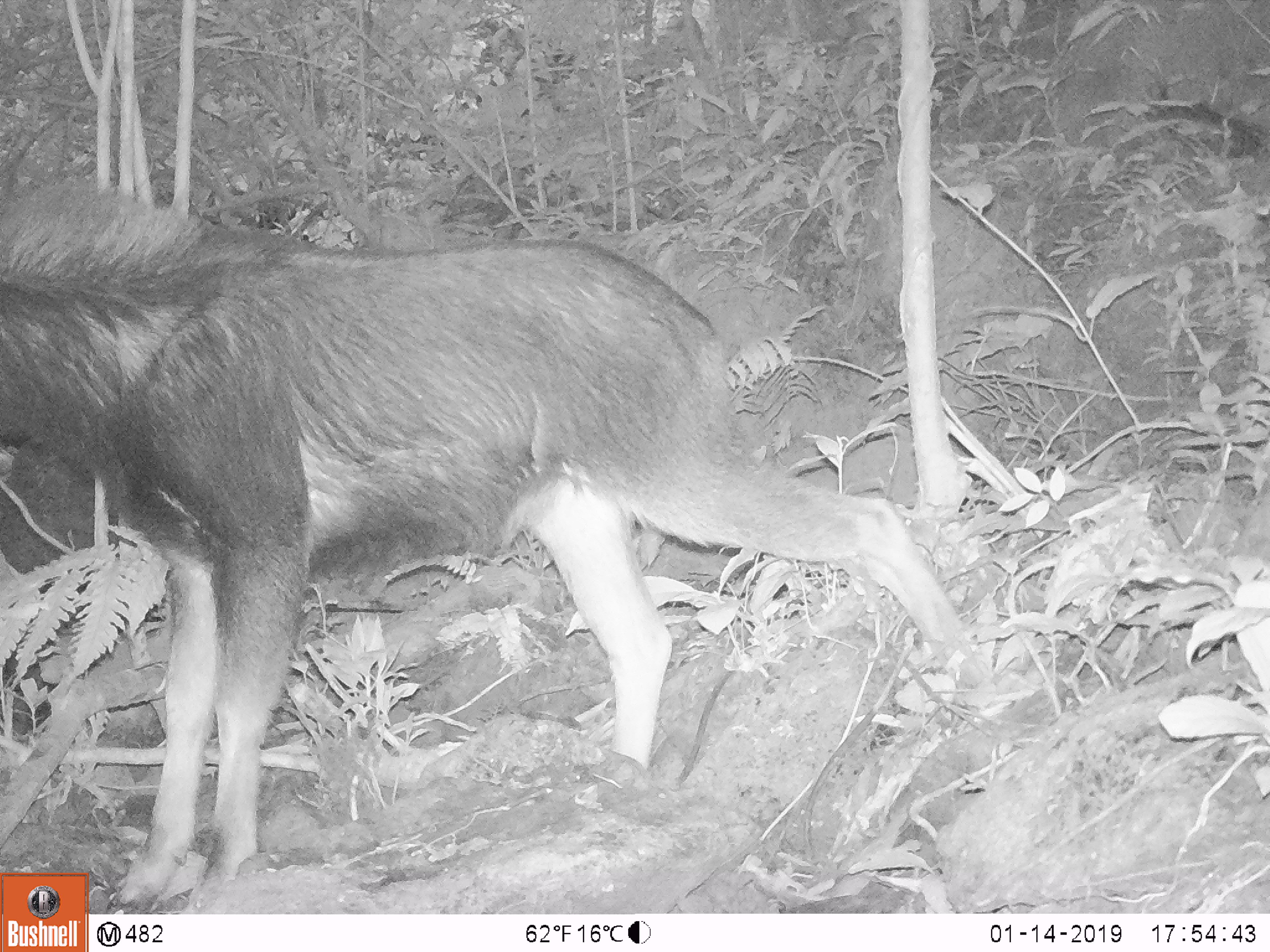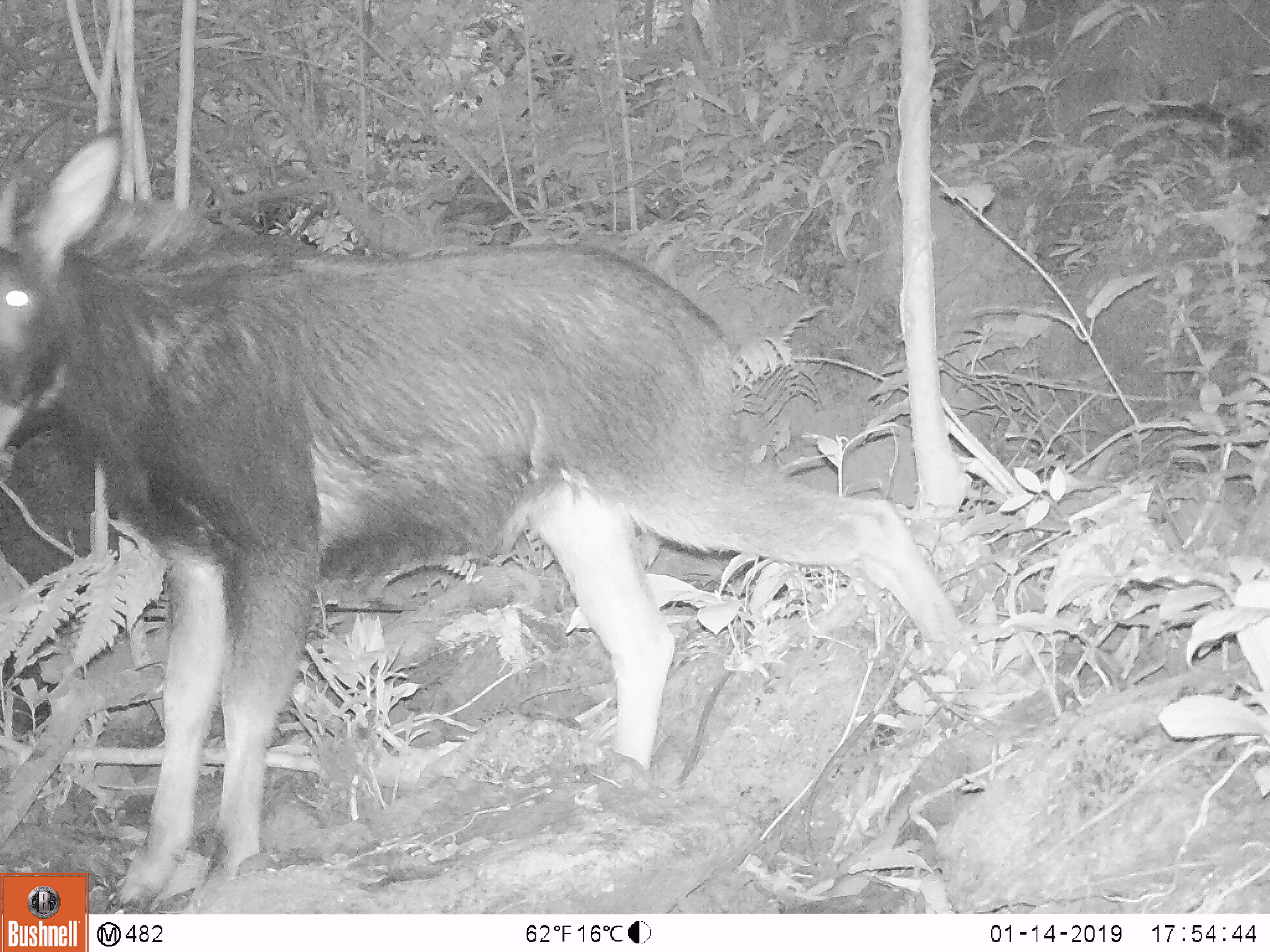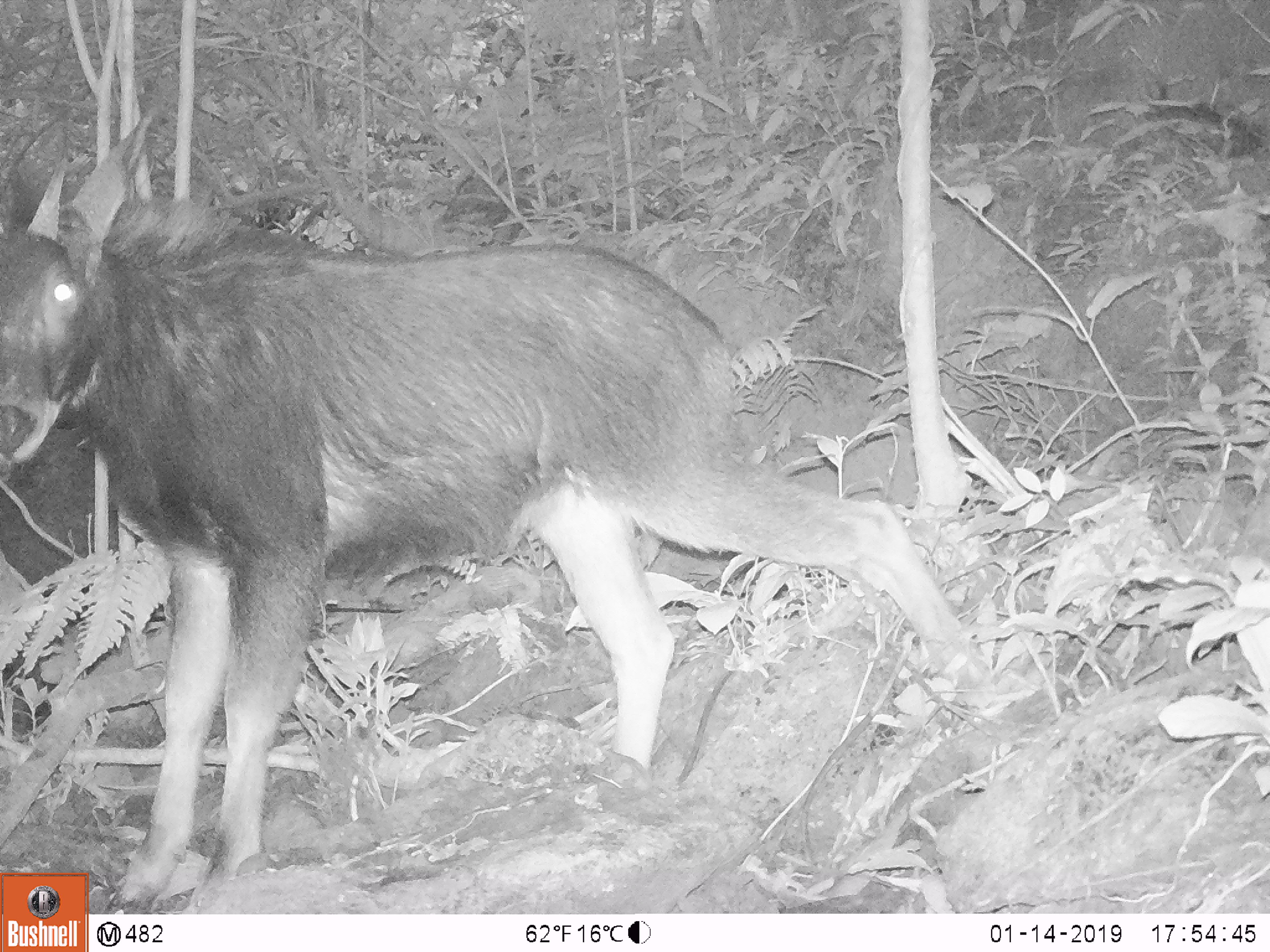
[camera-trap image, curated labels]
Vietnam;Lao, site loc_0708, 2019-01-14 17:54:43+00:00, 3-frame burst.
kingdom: Animalia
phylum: Chordata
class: Mammalia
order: Artiodactyla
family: Bovidae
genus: Capricornis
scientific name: Capricornis sumatraensis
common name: chinese serow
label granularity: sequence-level